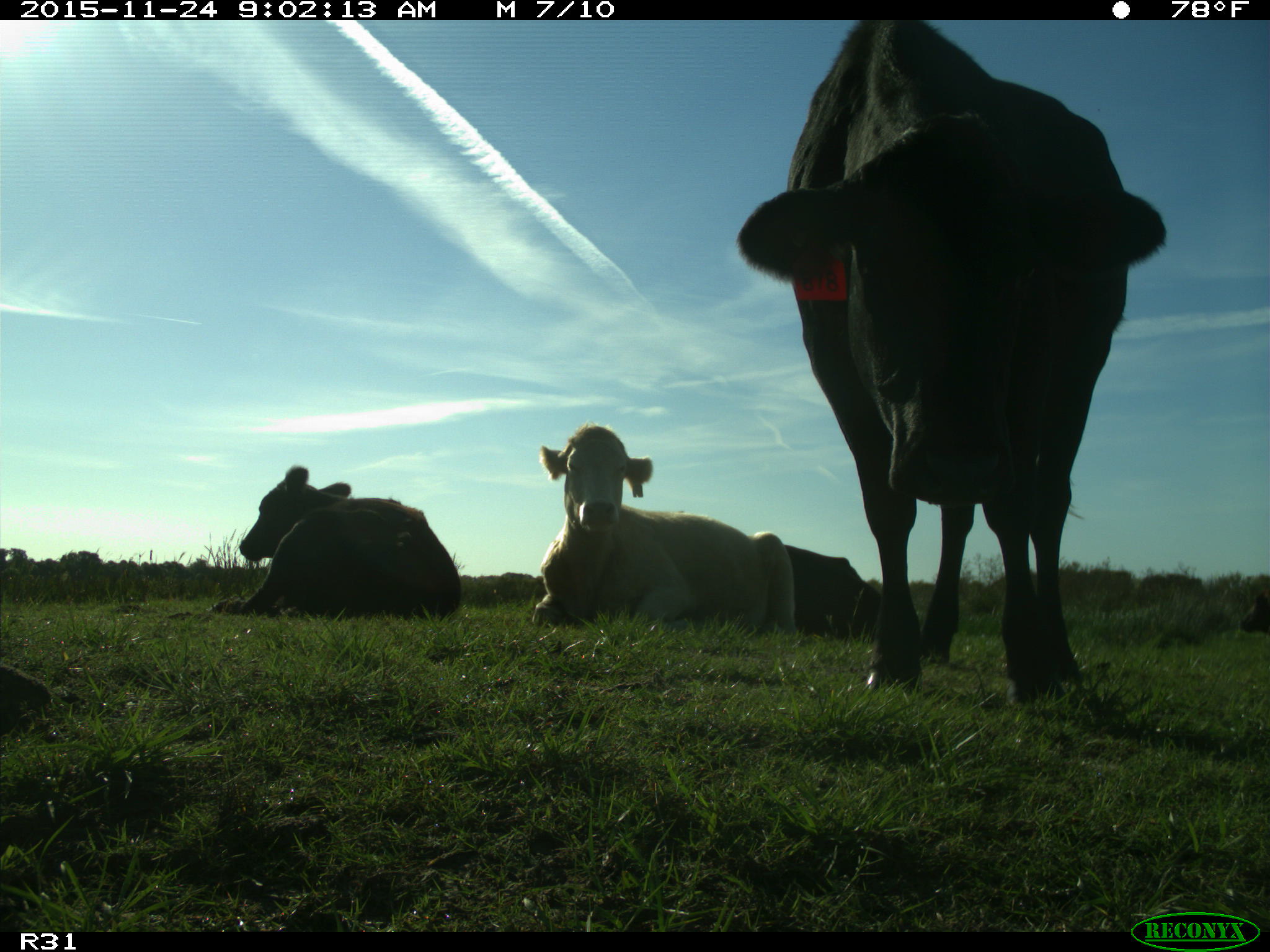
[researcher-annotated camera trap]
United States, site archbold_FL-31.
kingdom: Animalia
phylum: Chordata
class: Mammalia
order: Artiodactyla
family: Bovidae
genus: Bos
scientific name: Bos taurus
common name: domestic cow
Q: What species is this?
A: Bos taurus (domestic cow).